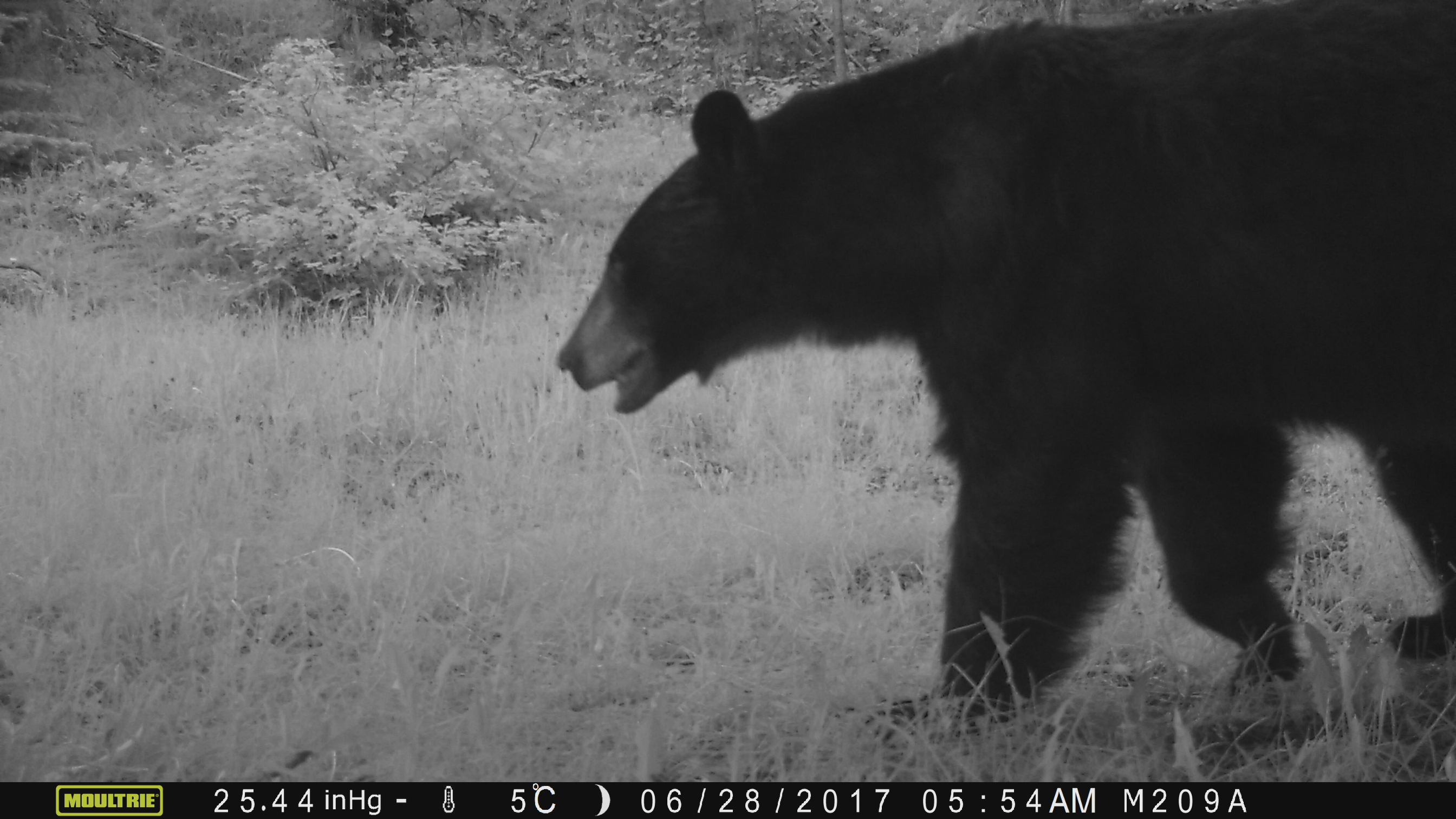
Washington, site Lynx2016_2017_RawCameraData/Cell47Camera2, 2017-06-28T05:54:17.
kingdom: Animalia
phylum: Chordata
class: Mammalia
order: Carnivora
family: Ursidae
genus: Ursus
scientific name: Ursus americanus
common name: american black bear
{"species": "Ursus americanus (american black bear)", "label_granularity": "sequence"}